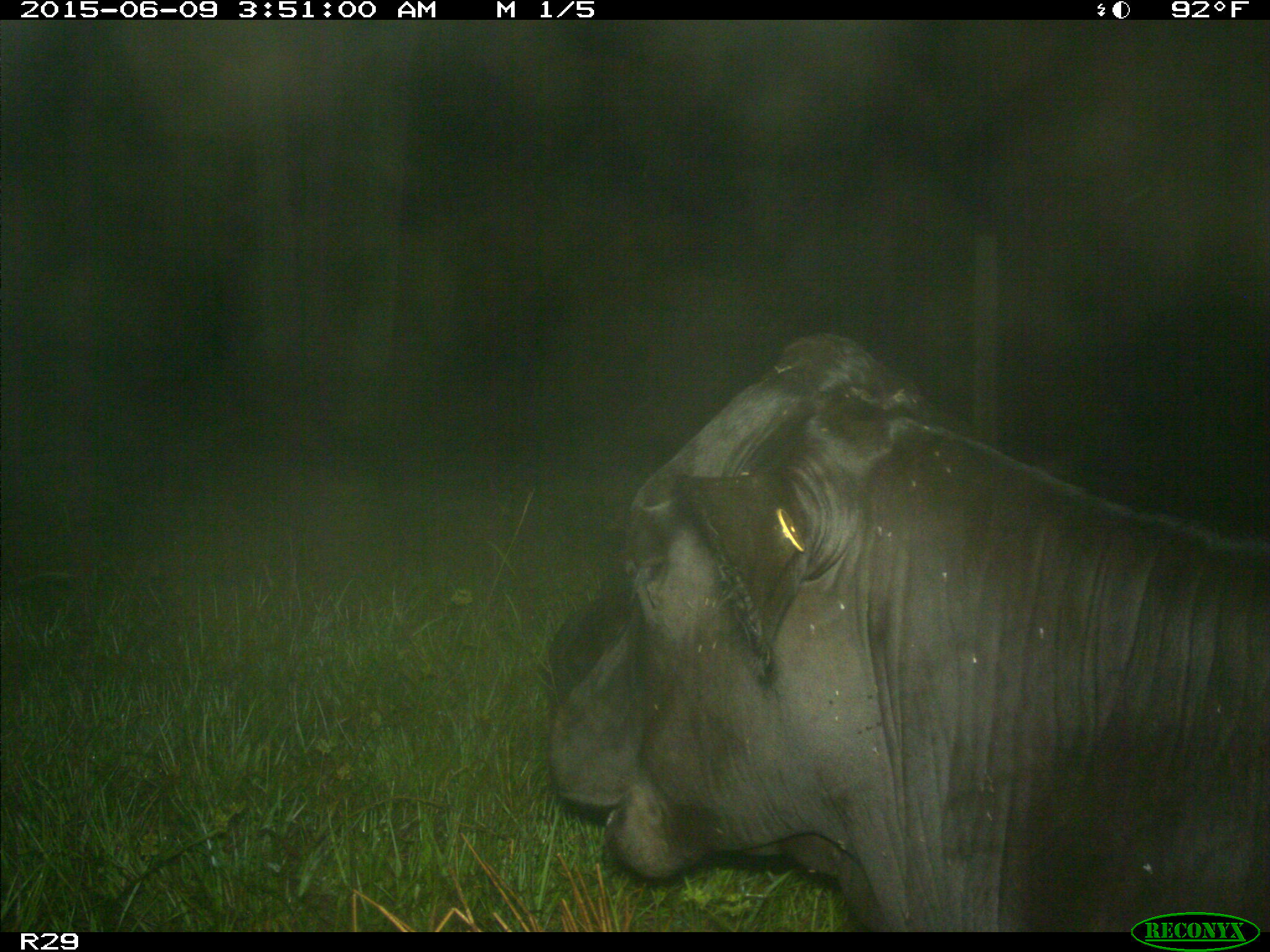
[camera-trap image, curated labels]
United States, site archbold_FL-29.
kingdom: Animalia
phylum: Chordata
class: Mammalia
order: Artiodactyla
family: Bovidae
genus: Bos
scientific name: Bos taurus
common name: domestic cow